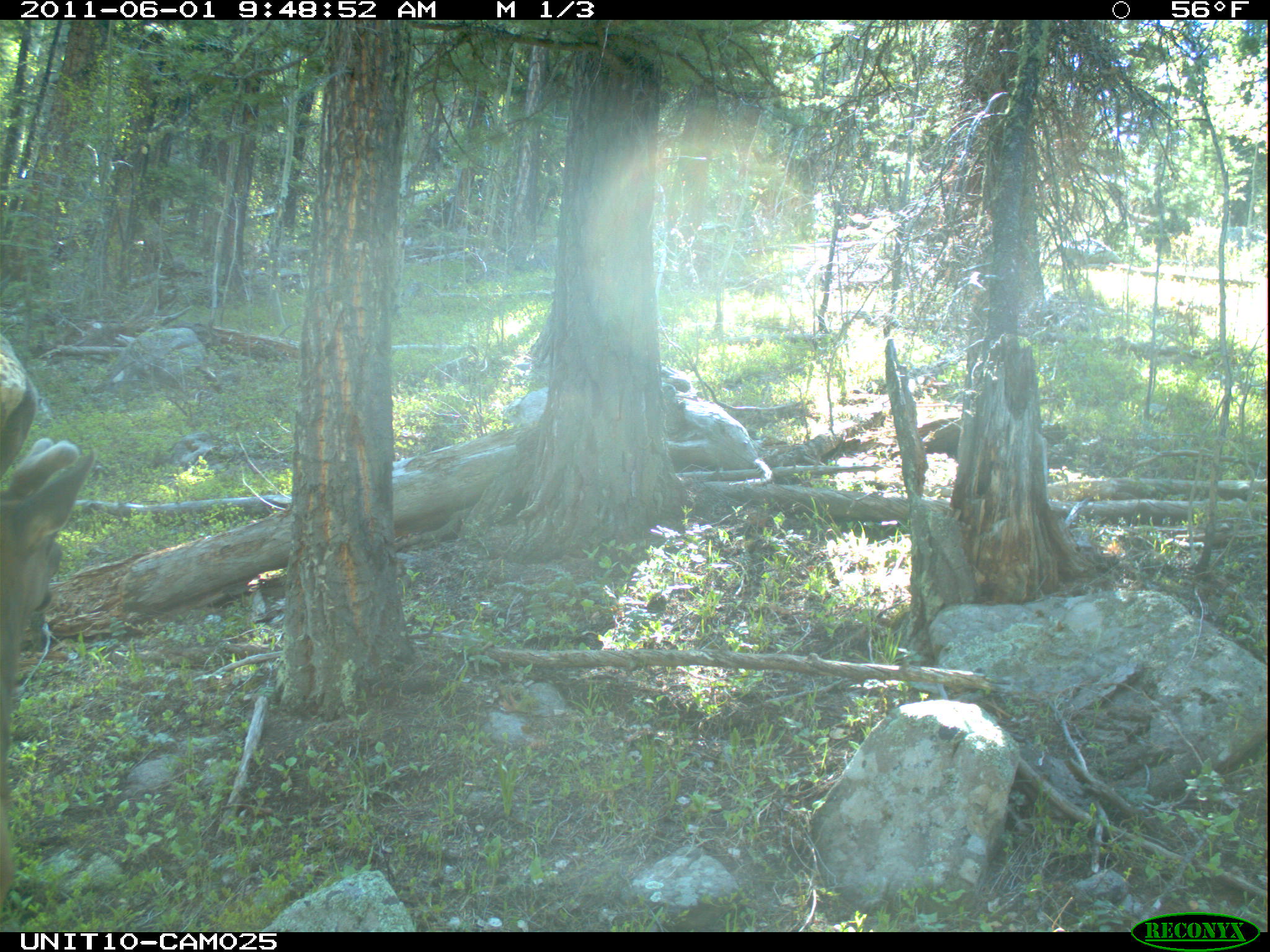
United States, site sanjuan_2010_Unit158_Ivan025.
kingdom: Animalia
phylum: Chordata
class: Mammalia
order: Artiodactyla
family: Cervidae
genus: Cervus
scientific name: Cervus elaphus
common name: red deer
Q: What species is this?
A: Cervus elaphus (red deer).